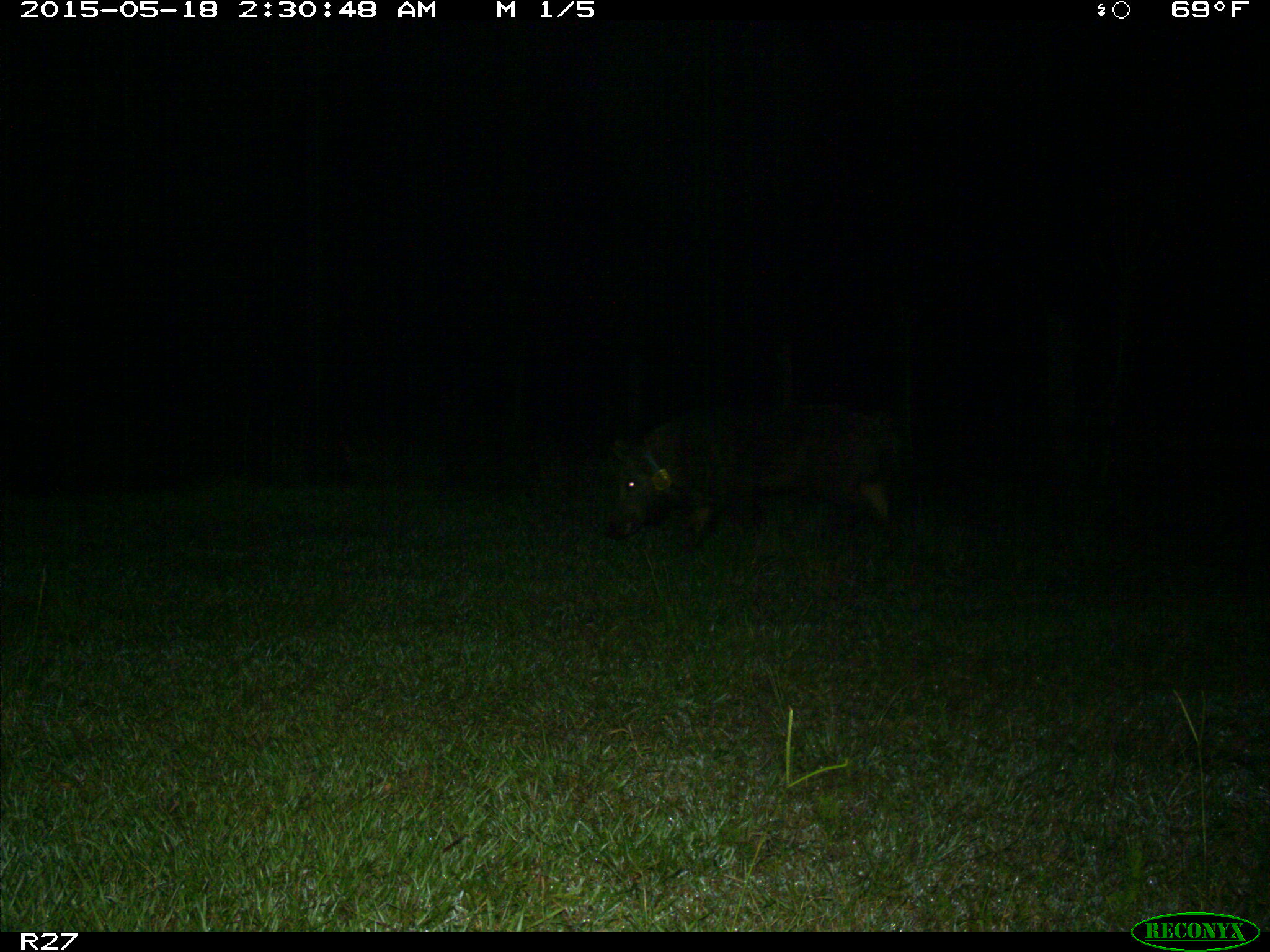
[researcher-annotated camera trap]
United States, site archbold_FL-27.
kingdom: Animalia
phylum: Chordata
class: Mammalia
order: Artiodactyla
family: Suidae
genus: Sus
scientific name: Sus scrofa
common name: wild boar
Sus scrofa (wild boar).